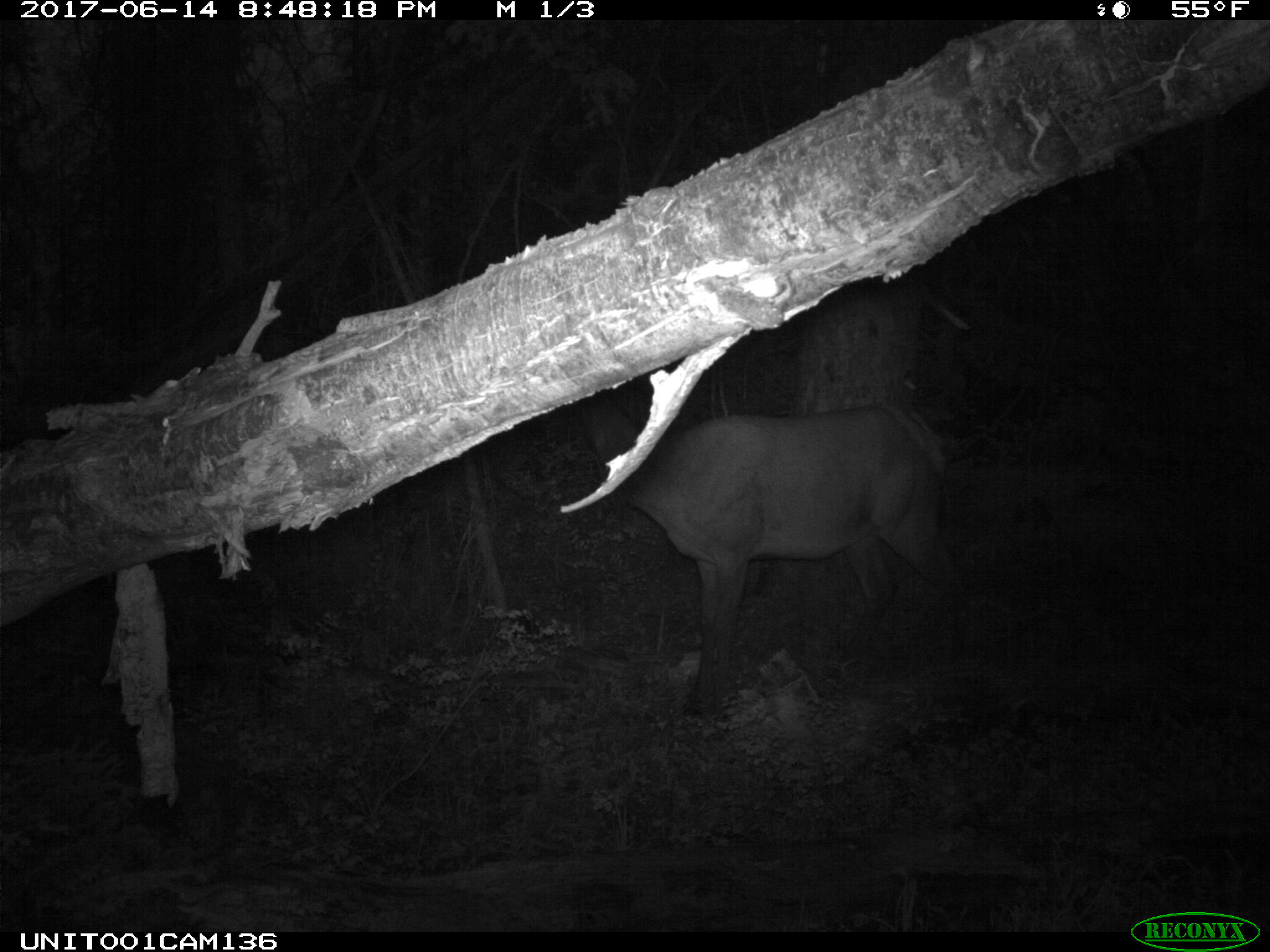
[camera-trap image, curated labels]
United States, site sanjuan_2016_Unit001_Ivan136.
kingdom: Animalia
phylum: Chordata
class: Mammalia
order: Artiodactyla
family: Cervidae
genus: Cervus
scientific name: Cervus elaphus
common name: red deer